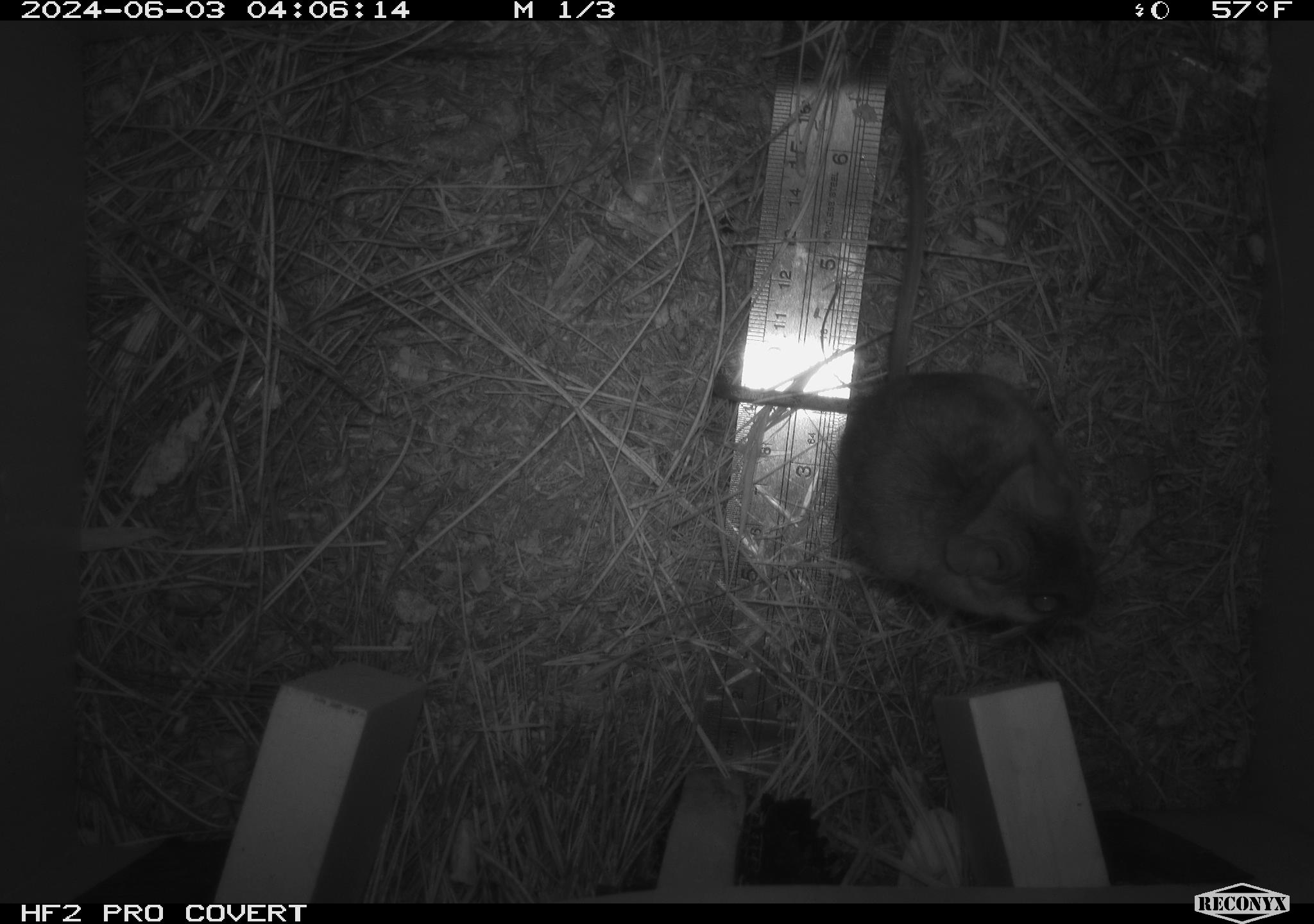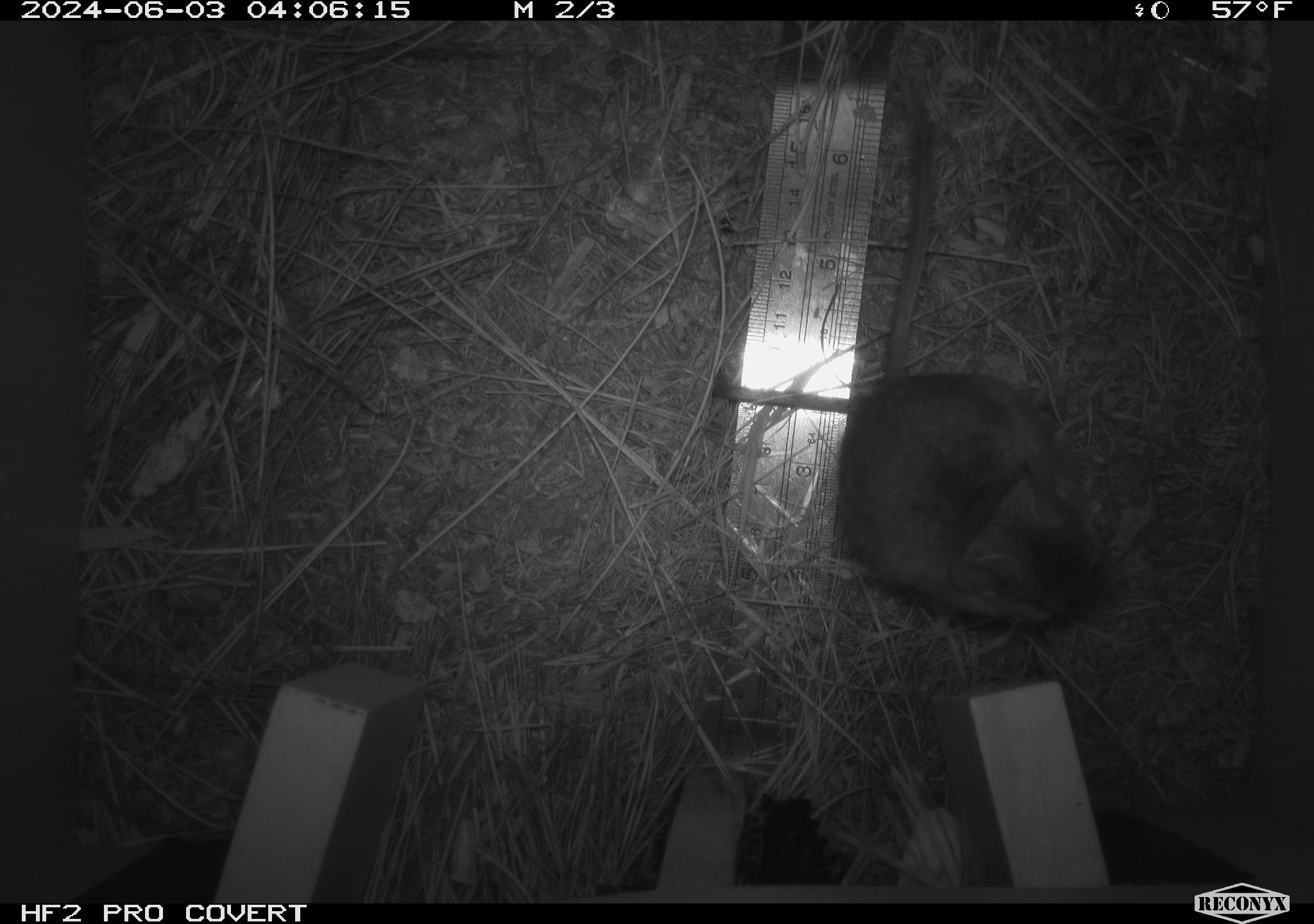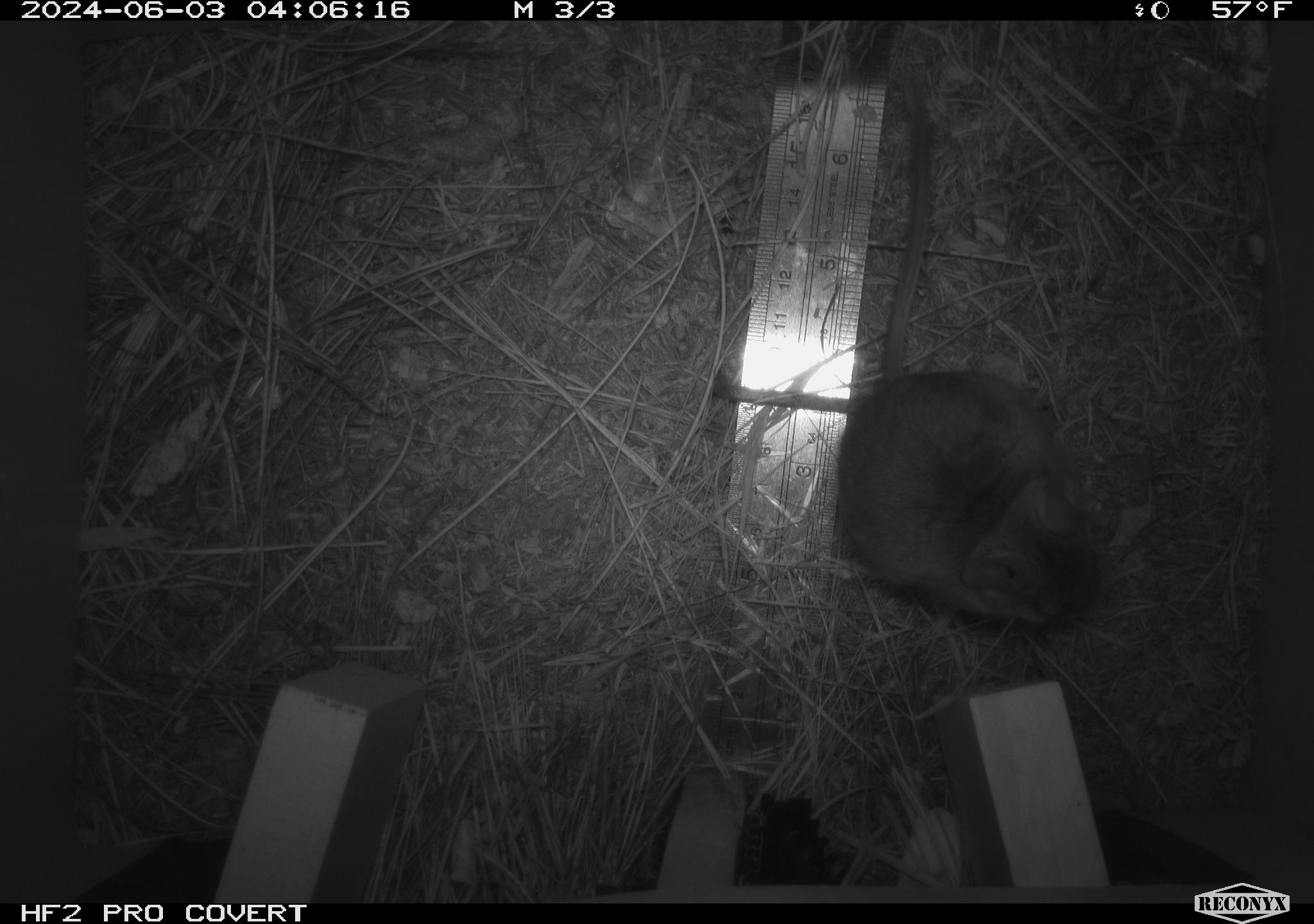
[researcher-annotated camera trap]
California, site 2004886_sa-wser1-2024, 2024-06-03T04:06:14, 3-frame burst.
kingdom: Animalia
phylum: Chordata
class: Mammalia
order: Rodentia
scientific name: Rodentia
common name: mouse species